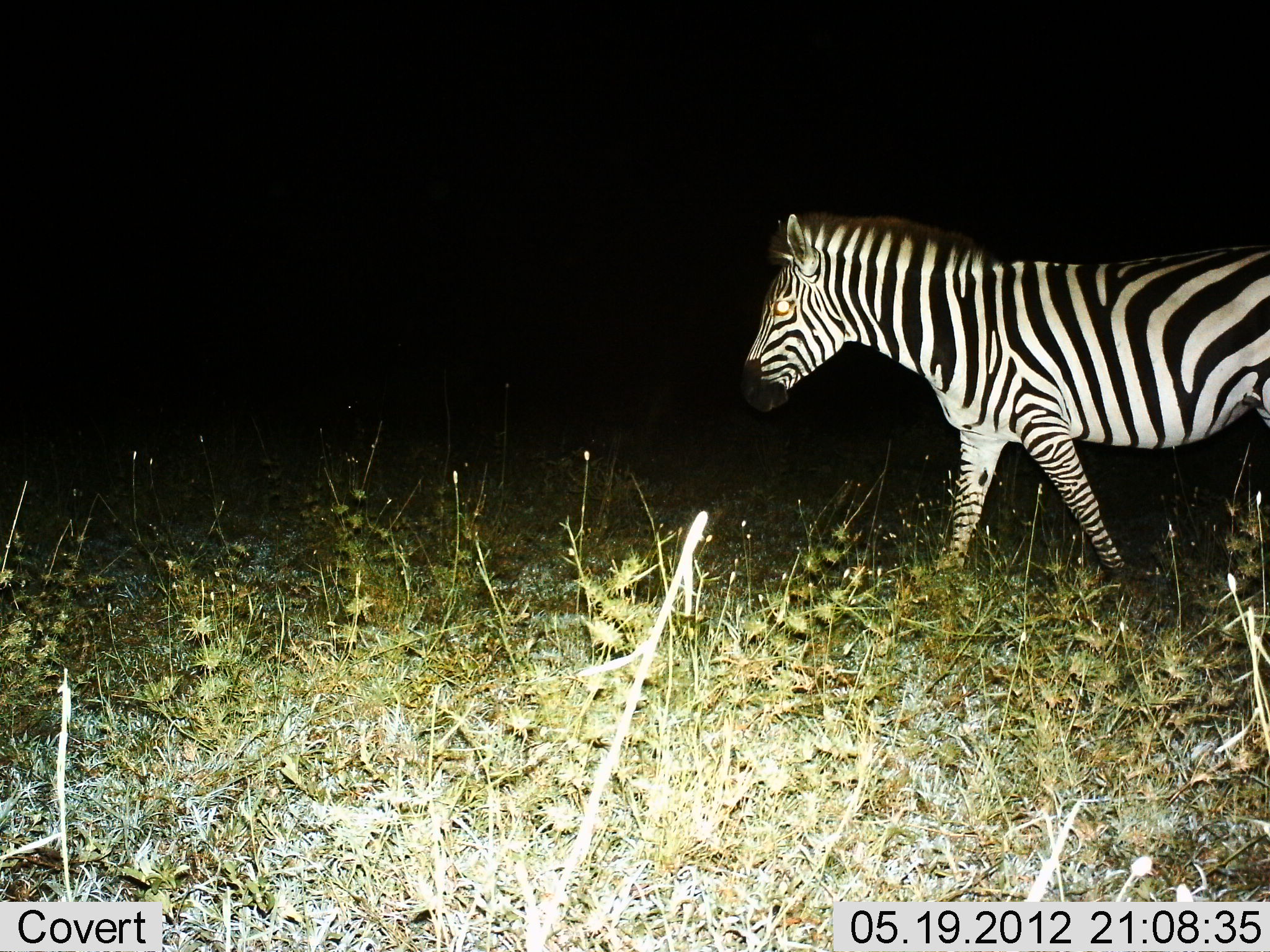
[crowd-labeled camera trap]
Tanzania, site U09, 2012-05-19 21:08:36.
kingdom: Animalia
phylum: Chordata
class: Mammalia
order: Perissodactyla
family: Equidae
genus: Equus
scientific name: Equus quagga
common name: plains zebra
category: zebra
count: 1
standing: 30%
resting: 0%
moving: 80%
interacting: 0%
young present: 0%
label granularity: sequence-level